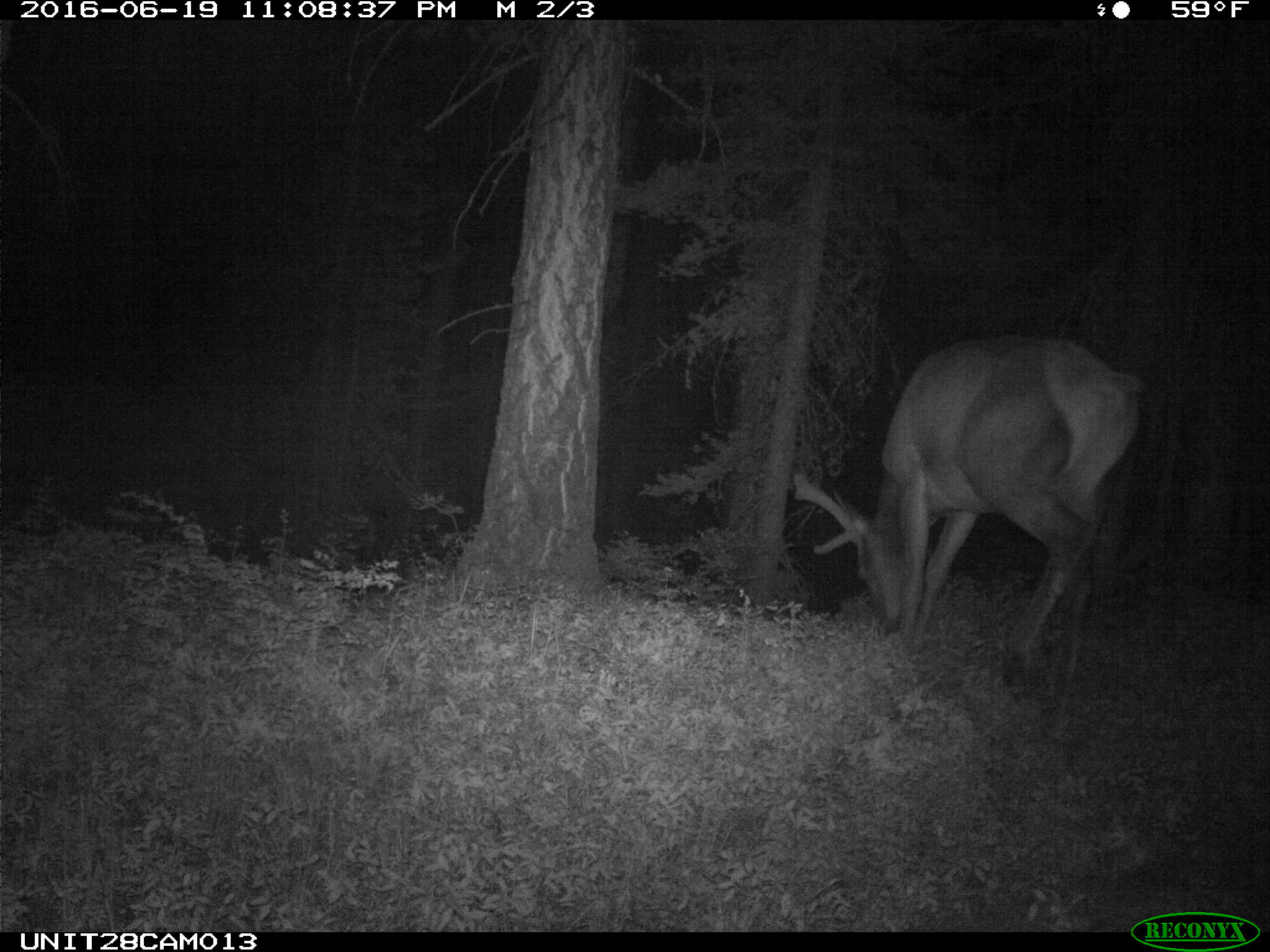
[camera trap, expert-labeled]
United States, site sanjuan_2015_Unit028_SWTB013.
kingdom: Animalia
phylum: Chordata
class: Mammalia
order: Artiodactyla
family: Cervidae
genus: Cervus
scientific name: Cervus elaphus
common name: red deer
Cervus elaphus (red deer).